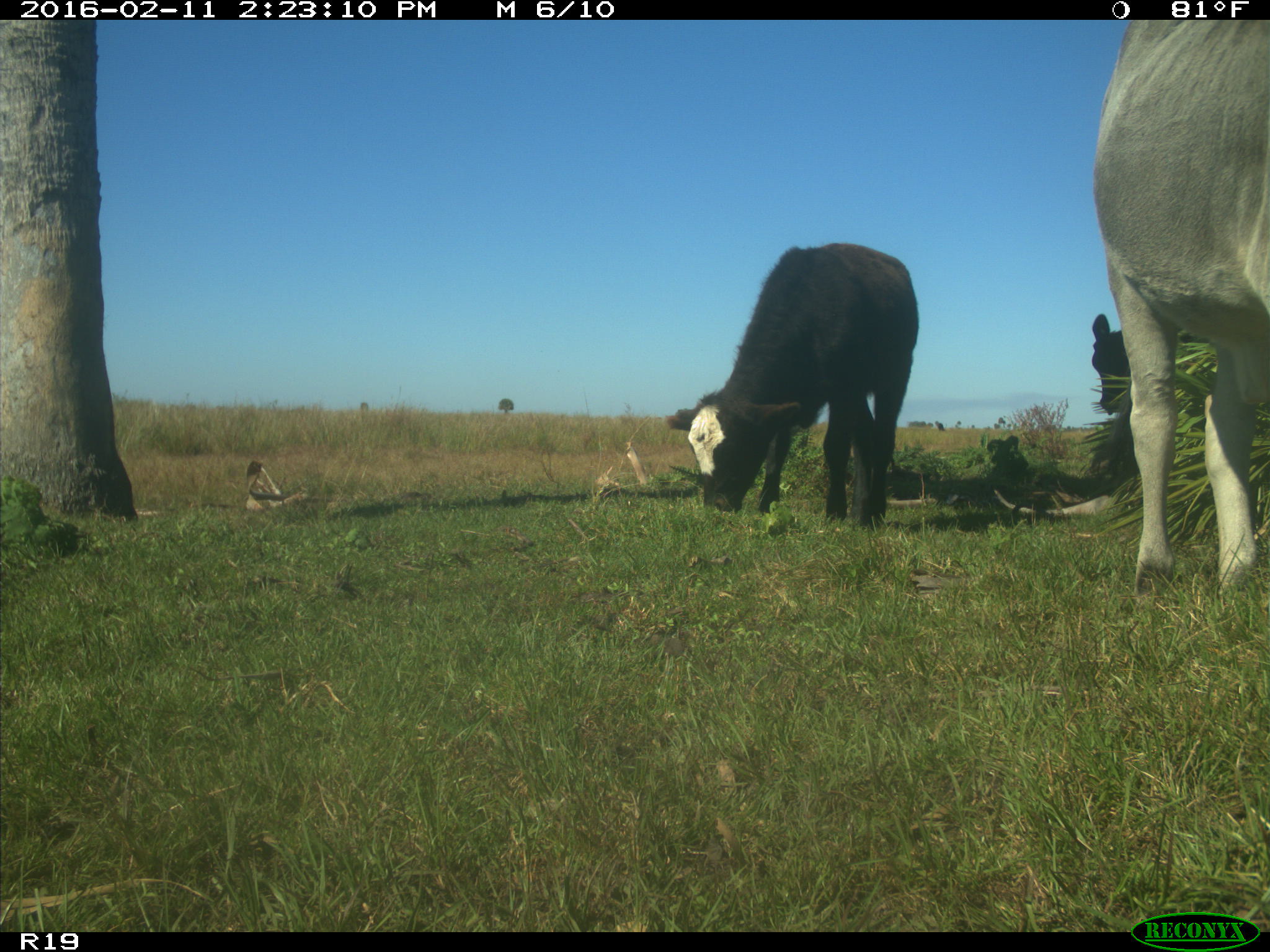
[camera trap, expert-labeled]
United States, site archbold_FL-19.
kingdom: Animalia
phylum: Chordata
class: Mammalia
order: Artiodactyla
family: Bovidae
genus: Bos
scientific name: Bos taurus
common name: domestic cow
Bos taurus (domestic cow).